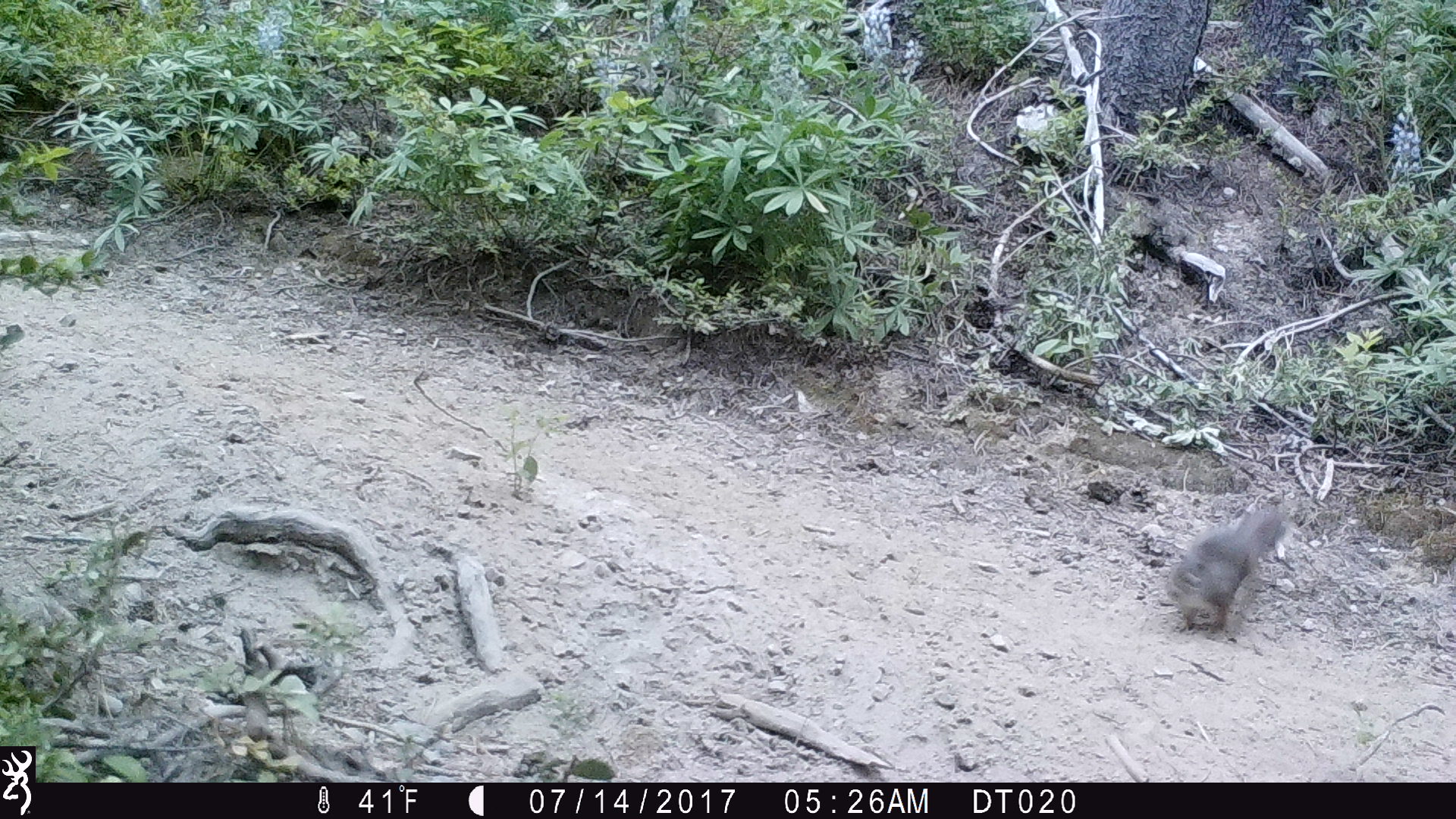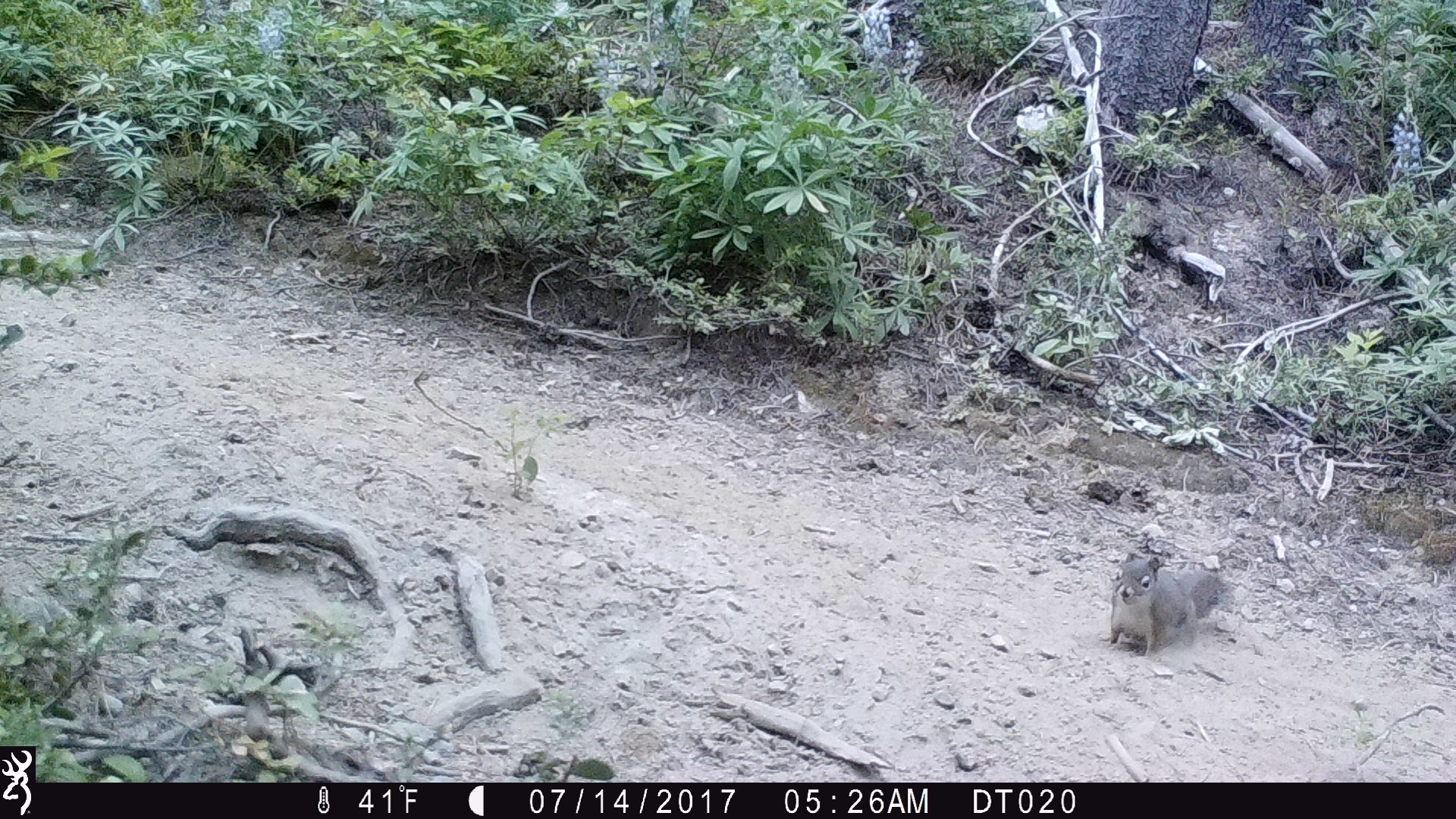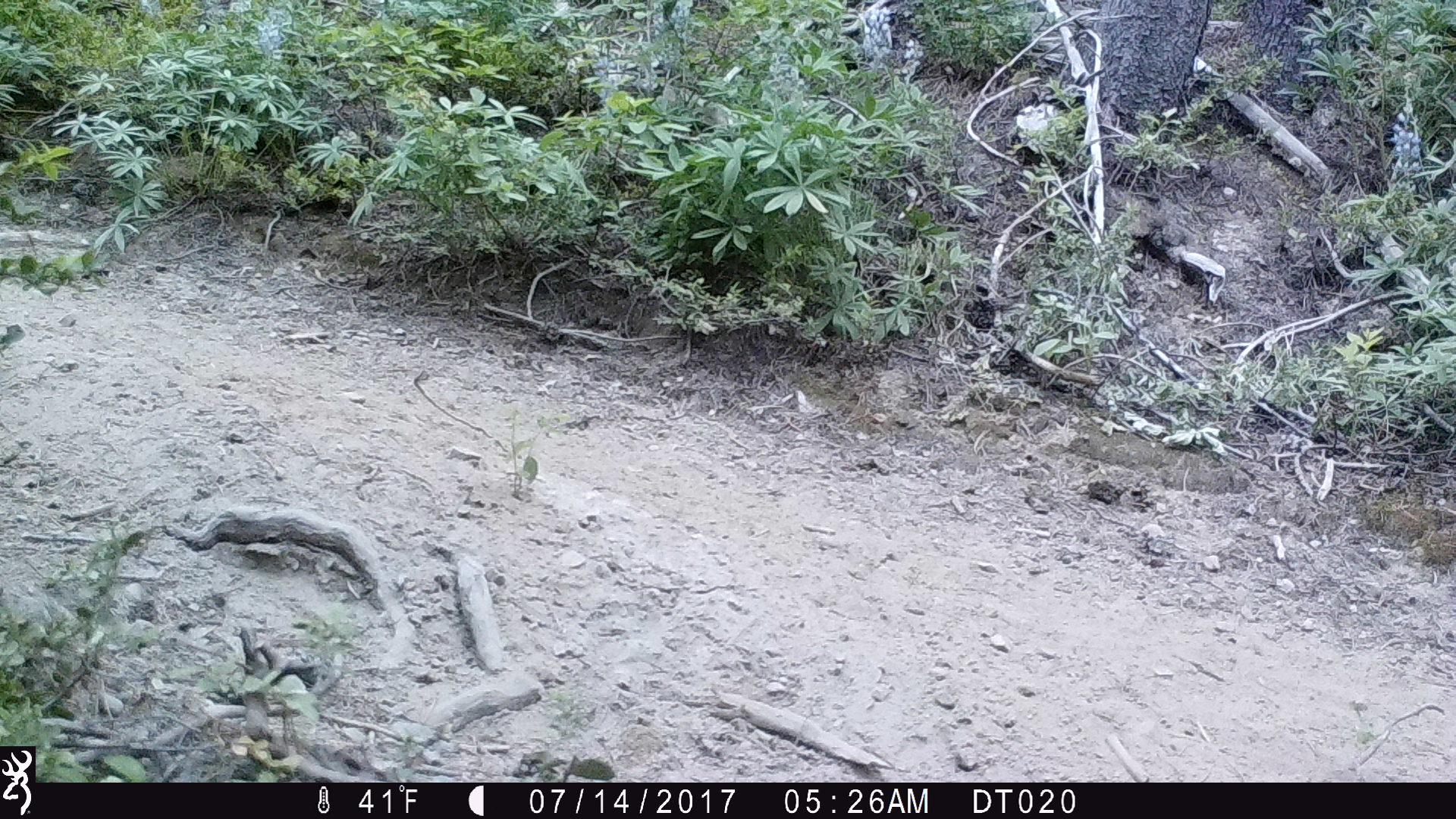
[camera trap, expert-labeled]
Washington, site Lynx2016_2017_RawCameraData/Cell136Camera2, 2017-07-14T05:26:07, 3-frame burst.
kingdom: Animalia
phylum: Chordata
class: Mammalia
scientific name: Mammalia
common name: small mammal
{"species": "small mammal (Mammalia)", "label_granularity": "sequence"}